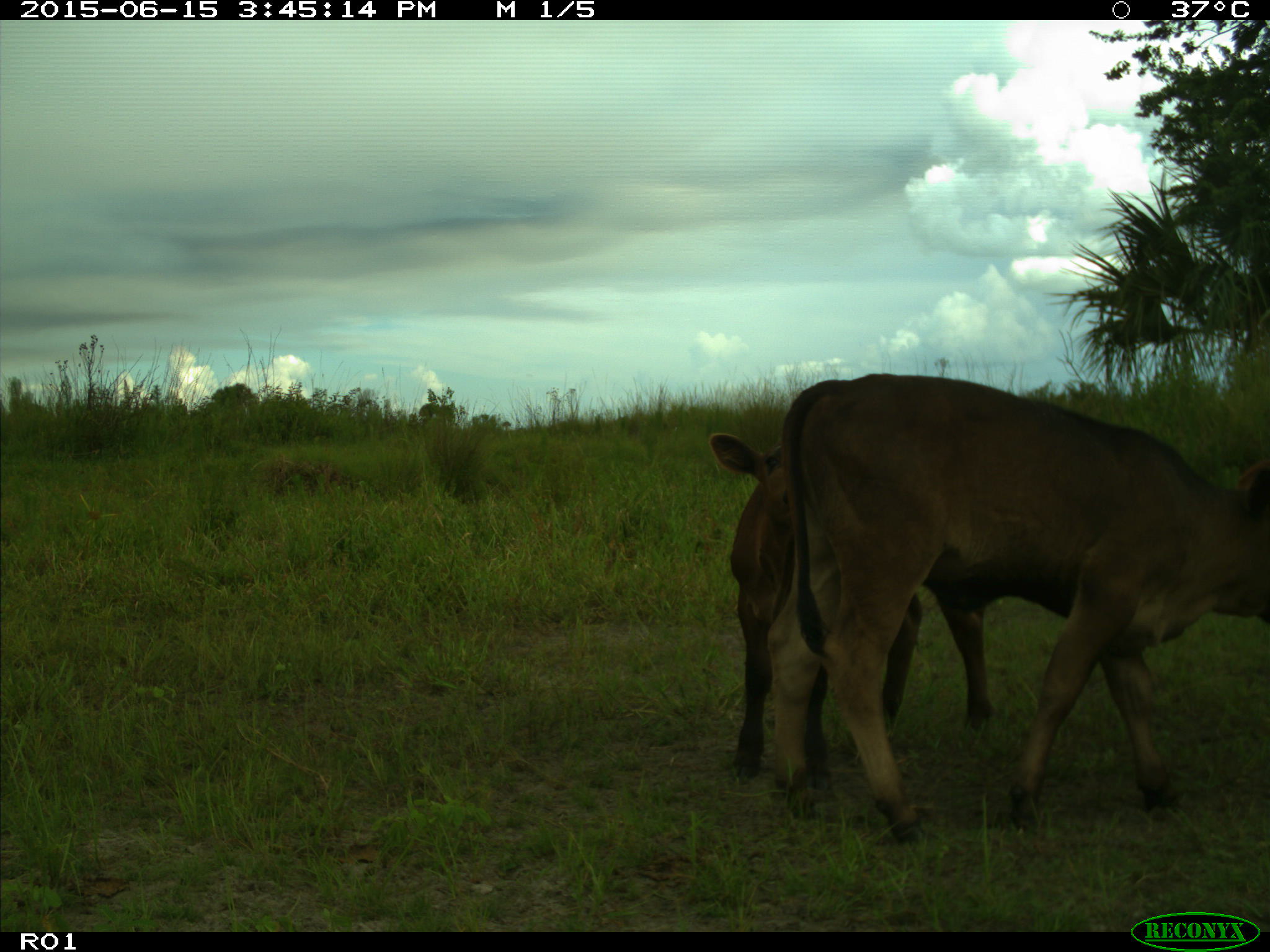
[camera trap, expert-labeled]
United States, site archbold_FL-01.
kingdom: Animalia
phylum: Chordata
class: Mammalia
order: Artiodactyla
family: Bovidae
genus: Bos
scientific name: Bos taurus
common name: domestic cow